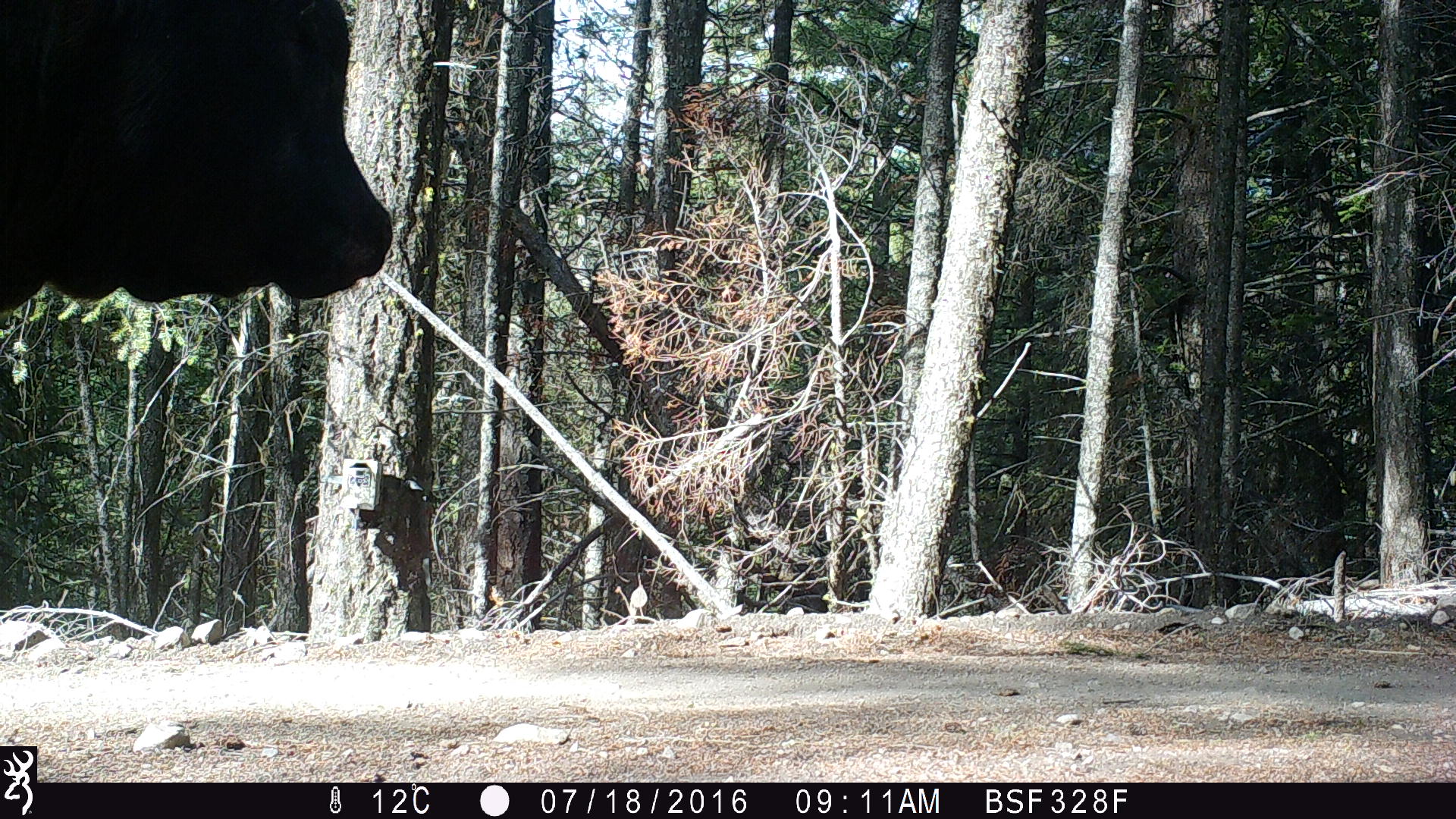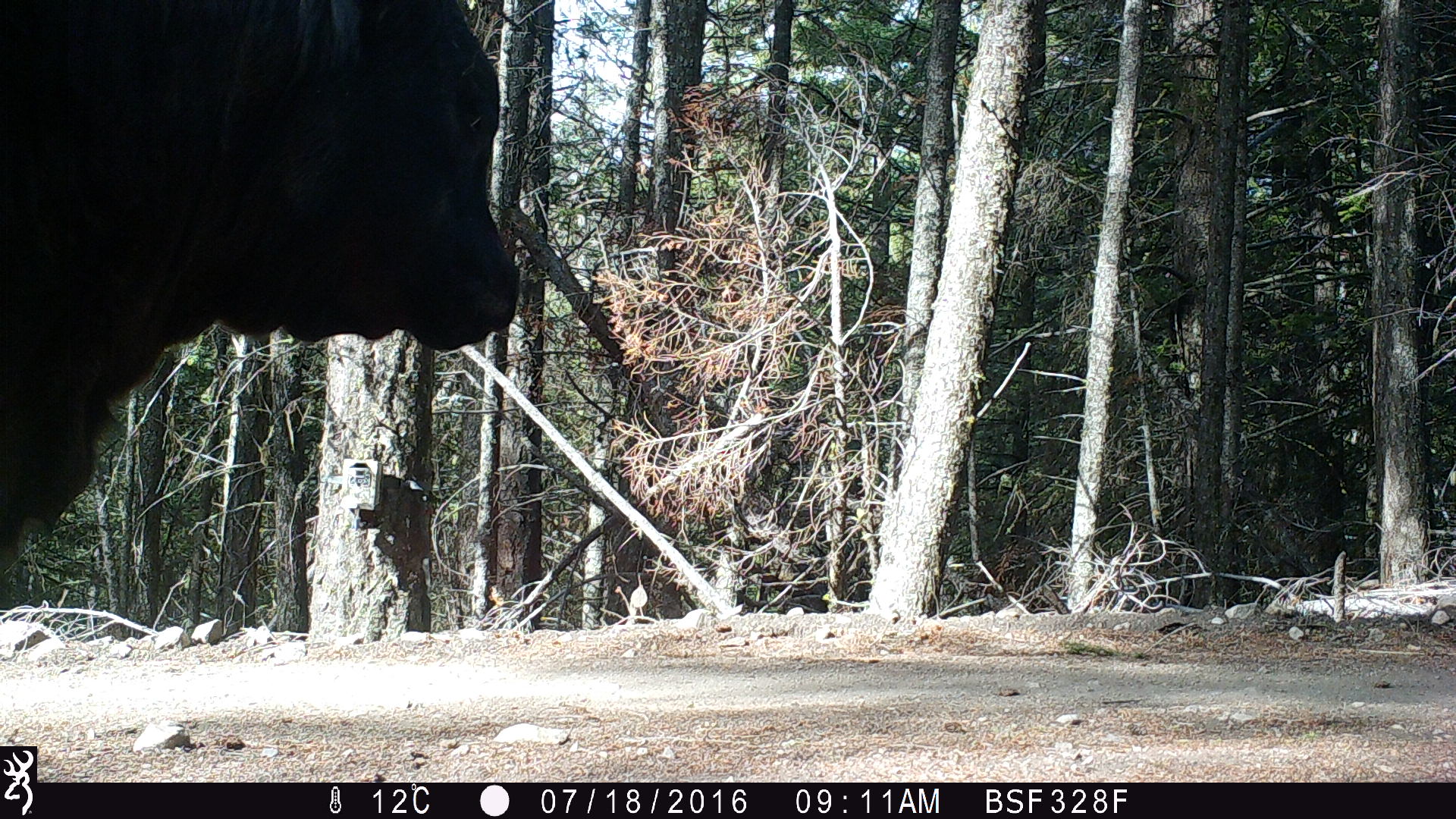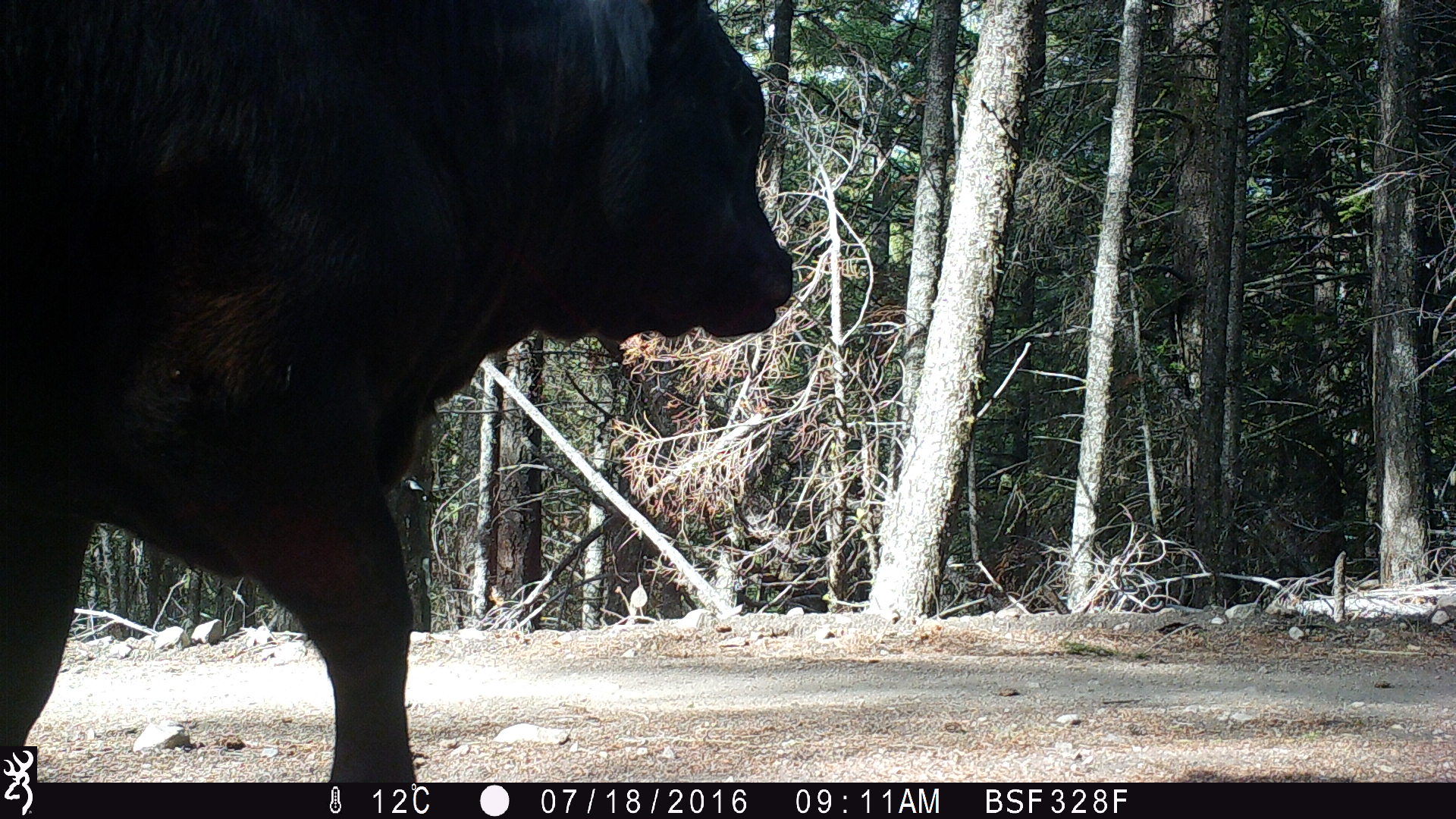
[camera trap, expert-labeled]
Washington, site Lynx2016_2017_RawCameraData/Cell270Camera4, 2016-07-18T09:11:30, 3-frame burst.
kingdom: Animalia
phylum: Chordata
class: Mammalia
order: Artiodactyla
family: Bovidae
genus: Bos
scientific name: Bos taurus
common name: domestic cattle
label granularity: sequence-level